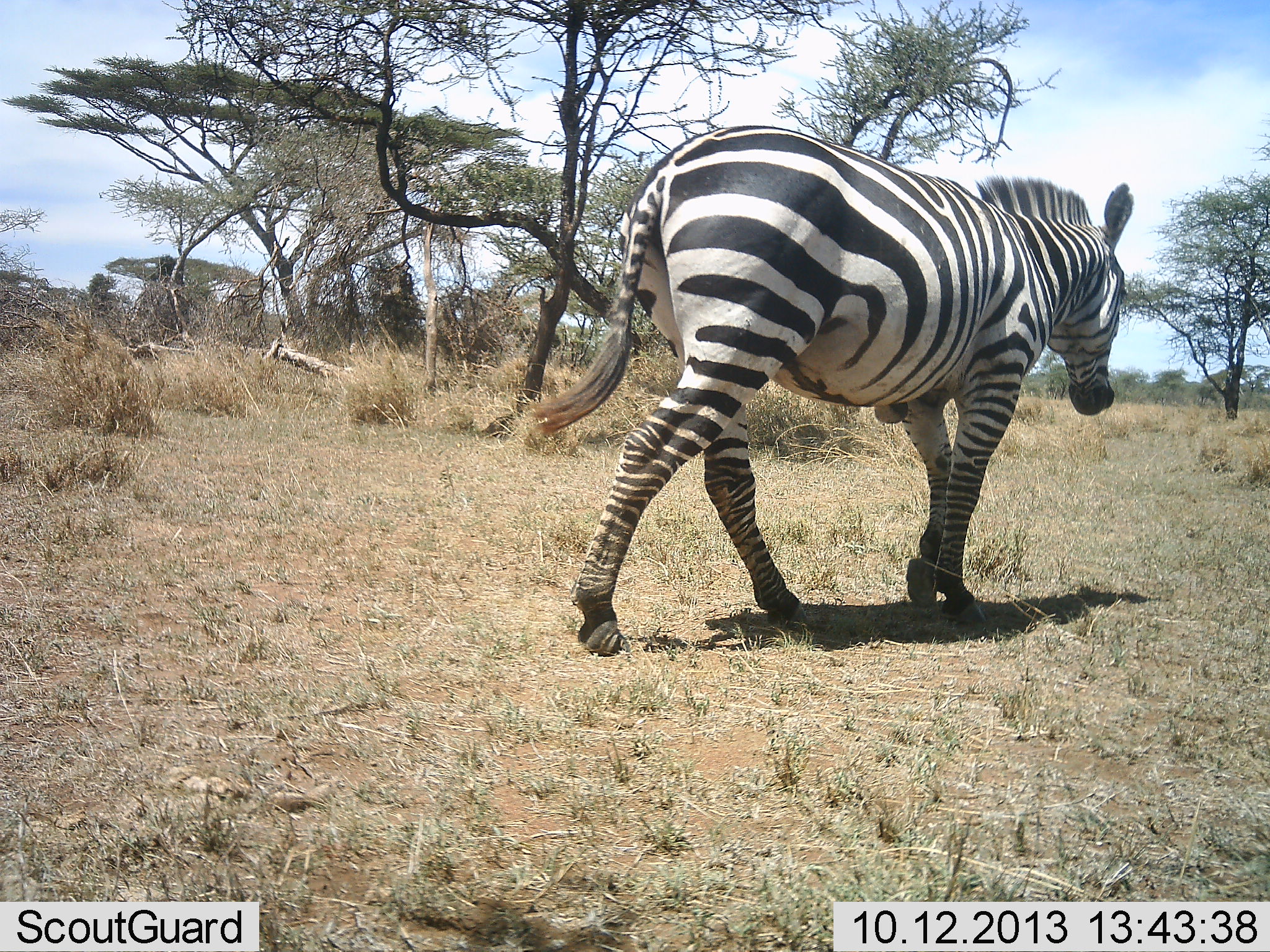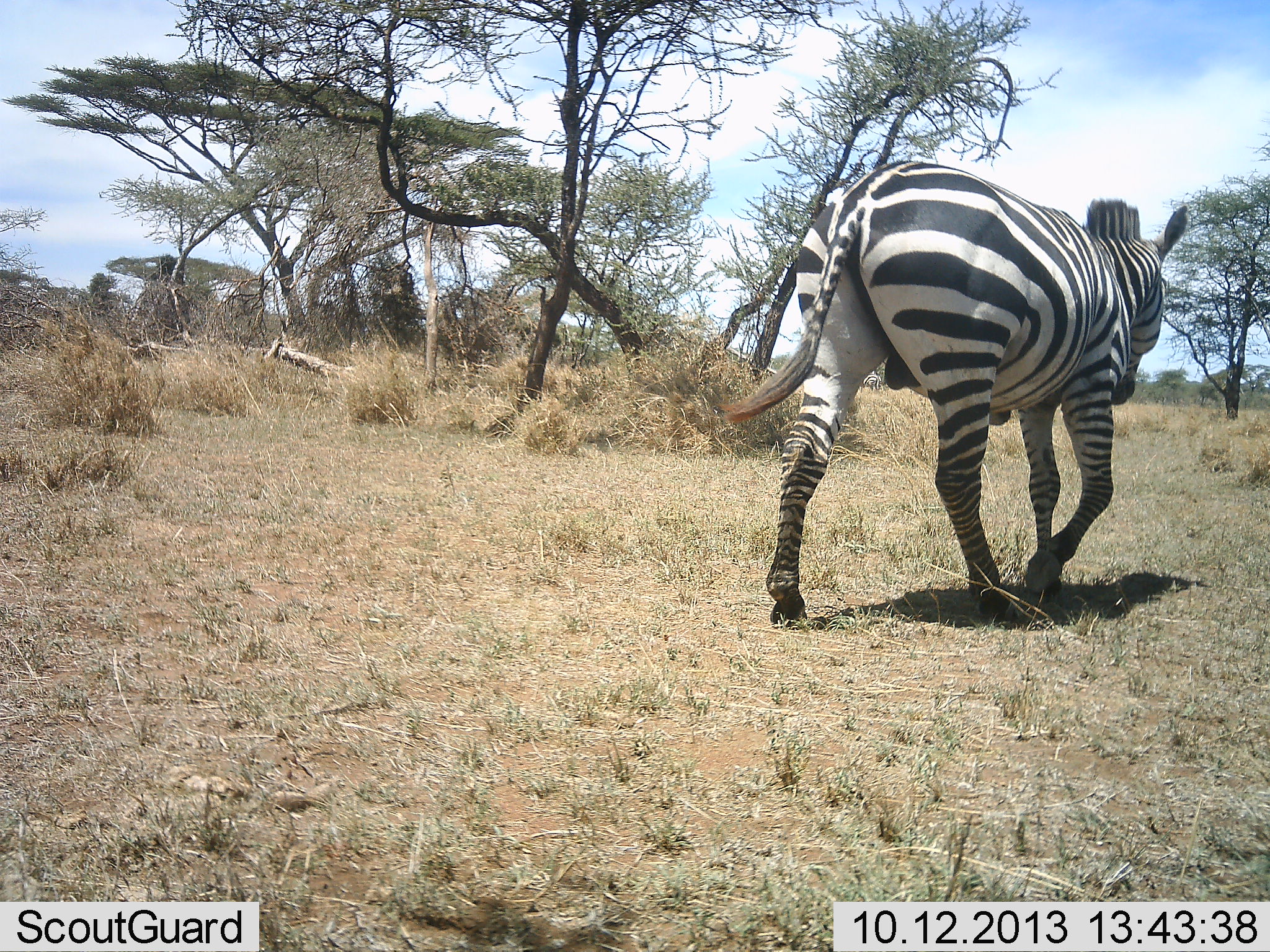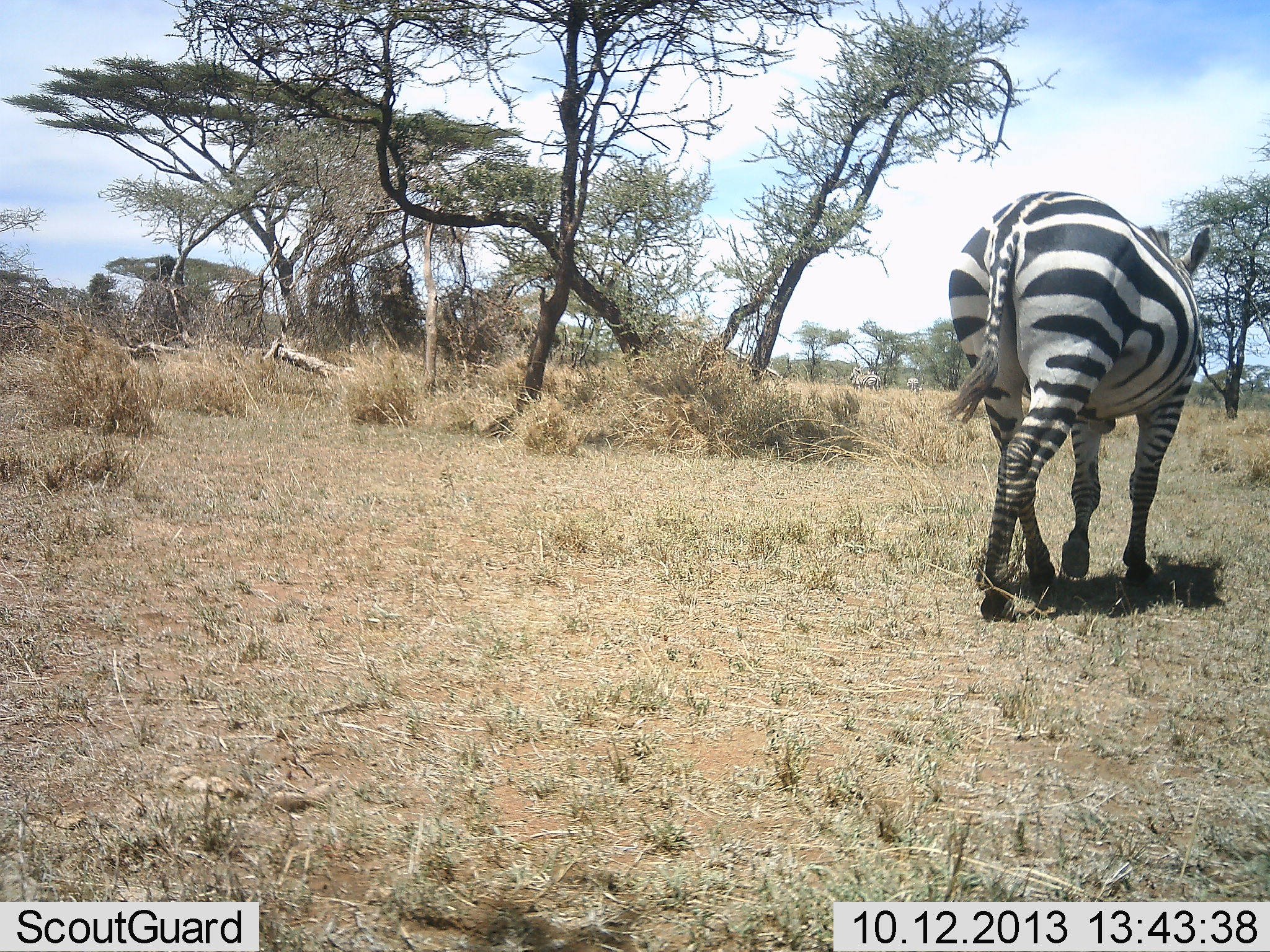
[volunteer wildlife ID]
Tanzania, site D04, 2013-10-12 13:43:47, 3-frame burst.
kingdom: Animalia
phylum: Chordata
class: Mammalia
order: Perissodactyla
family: Equidae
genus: Equus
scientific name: Equus quagga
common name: plains zebra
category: zebra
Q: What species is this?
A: Zebra (plains zebra) (Equus quagga).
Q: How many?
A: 1.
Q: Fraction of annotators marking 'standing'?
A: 0%.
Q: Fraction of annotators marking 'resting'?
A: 0%.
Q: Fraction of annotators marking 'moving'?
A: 100%.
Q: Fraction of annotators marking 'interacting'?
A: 0%.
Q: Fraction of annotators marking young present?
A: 0%.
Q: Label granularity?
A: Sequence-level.